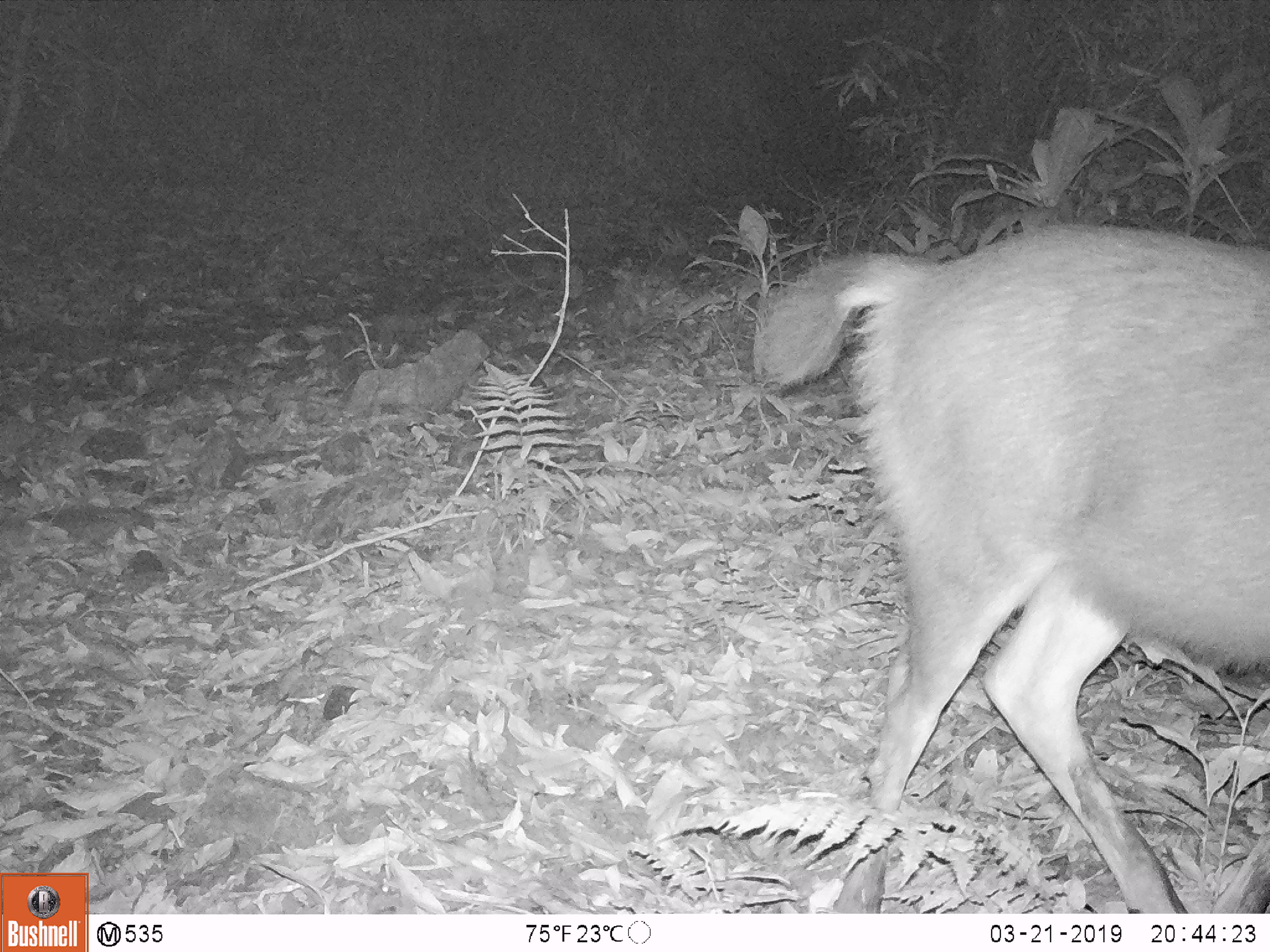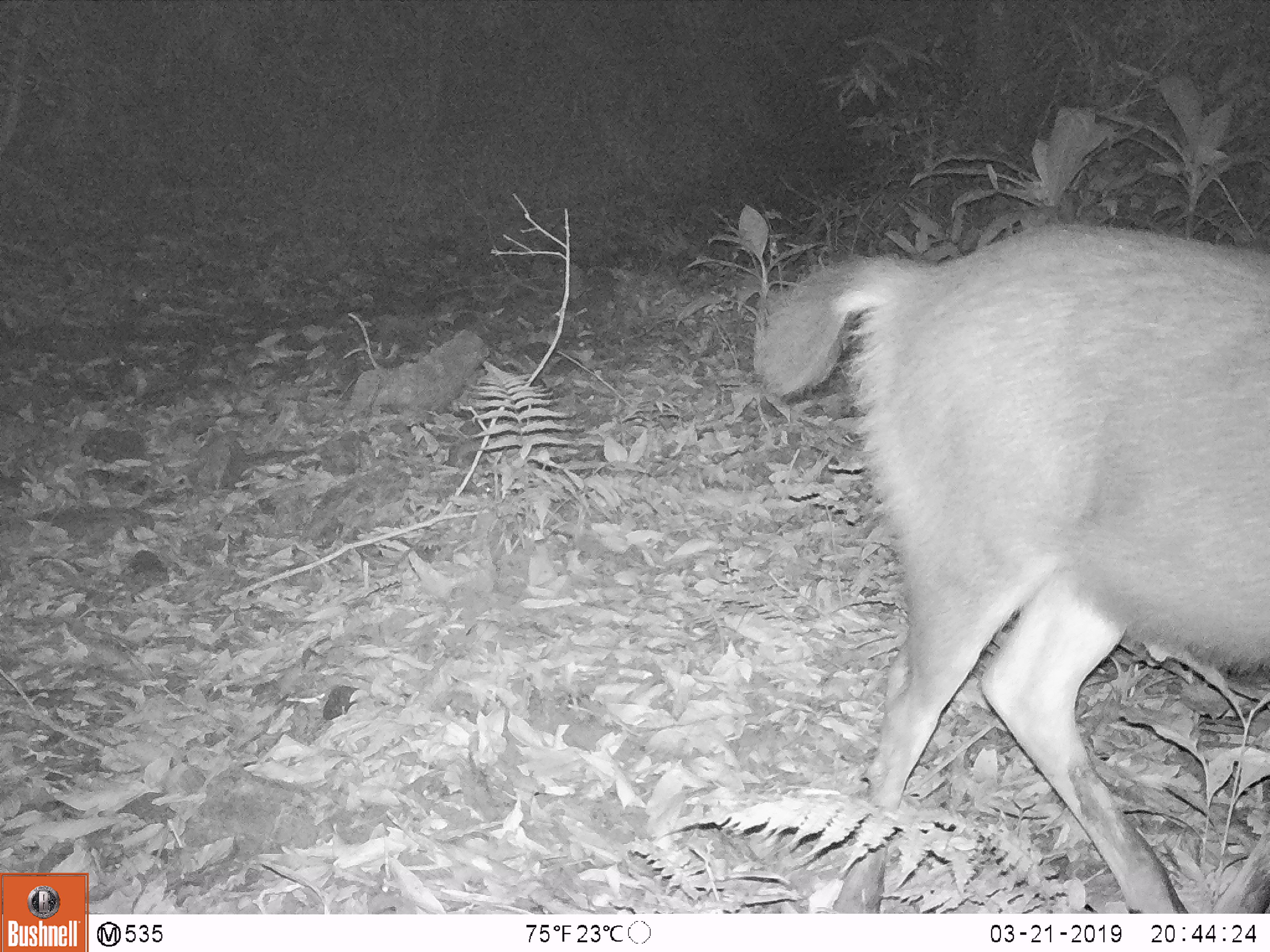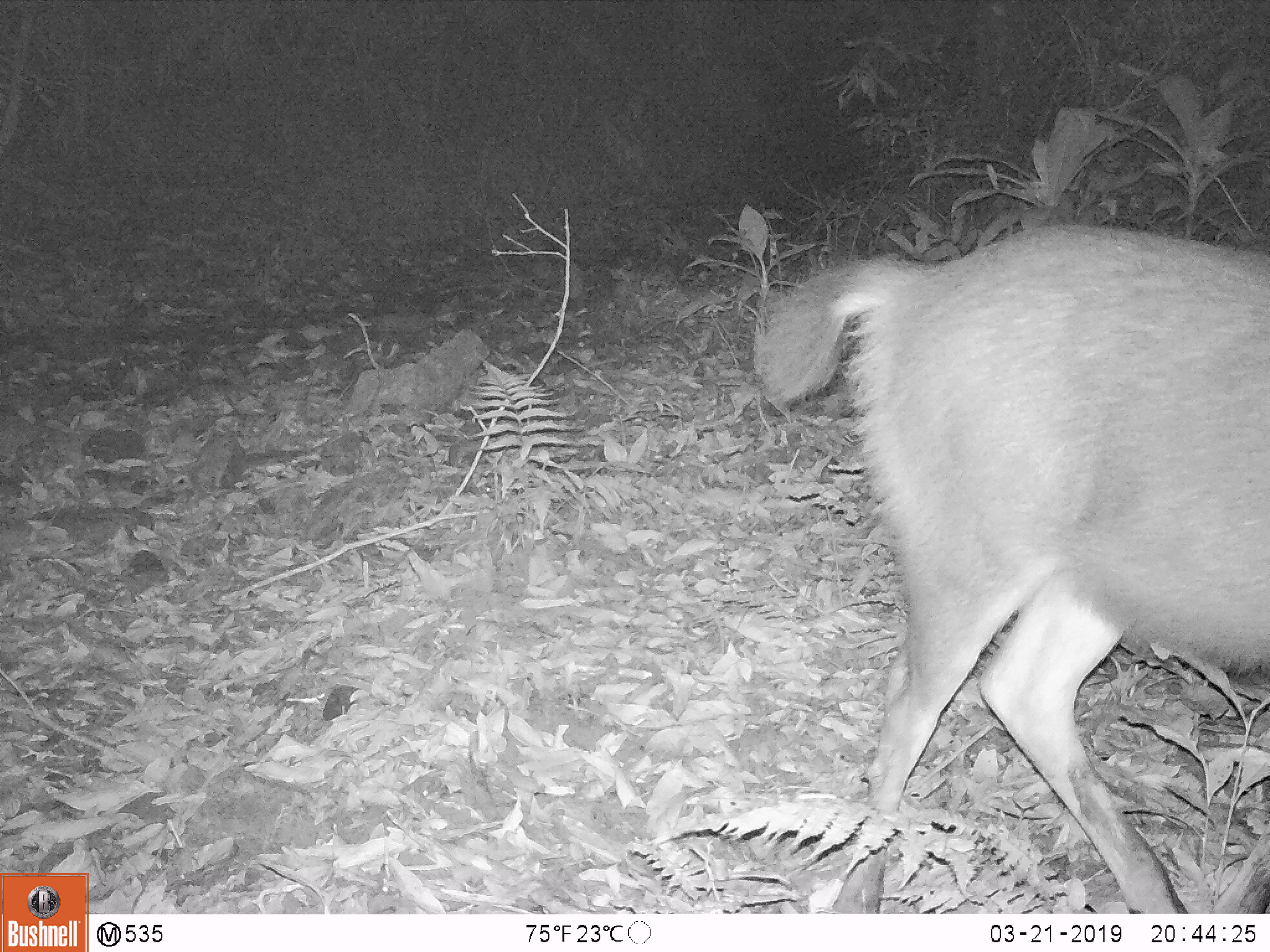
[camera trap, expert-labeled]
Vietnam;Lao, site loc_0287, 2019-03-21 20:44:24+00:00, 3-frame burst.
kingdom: Animalia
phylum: Chordata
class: Mammalia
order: Artiodactyla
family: Cervidae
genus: Rusa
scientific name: Rusa unicolor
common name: sambar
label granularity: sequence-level